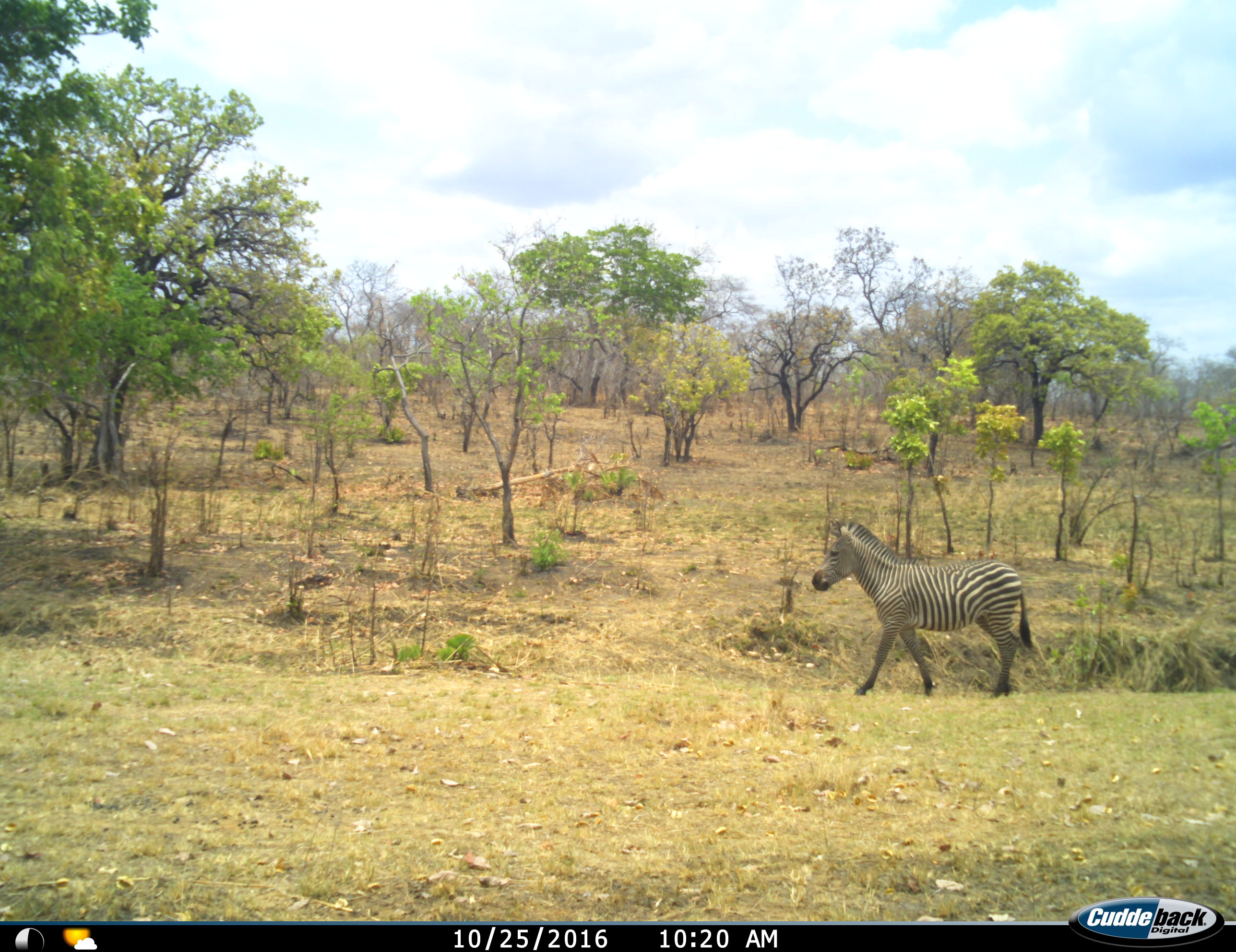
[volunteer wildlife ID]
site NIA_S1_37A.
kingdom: Animalia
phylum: Chordata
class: Mammalia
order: Perissodactyla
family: Equidae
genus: Equus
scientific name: Equus quagga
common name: plains zebra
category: zebraplains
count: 1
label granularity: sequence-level